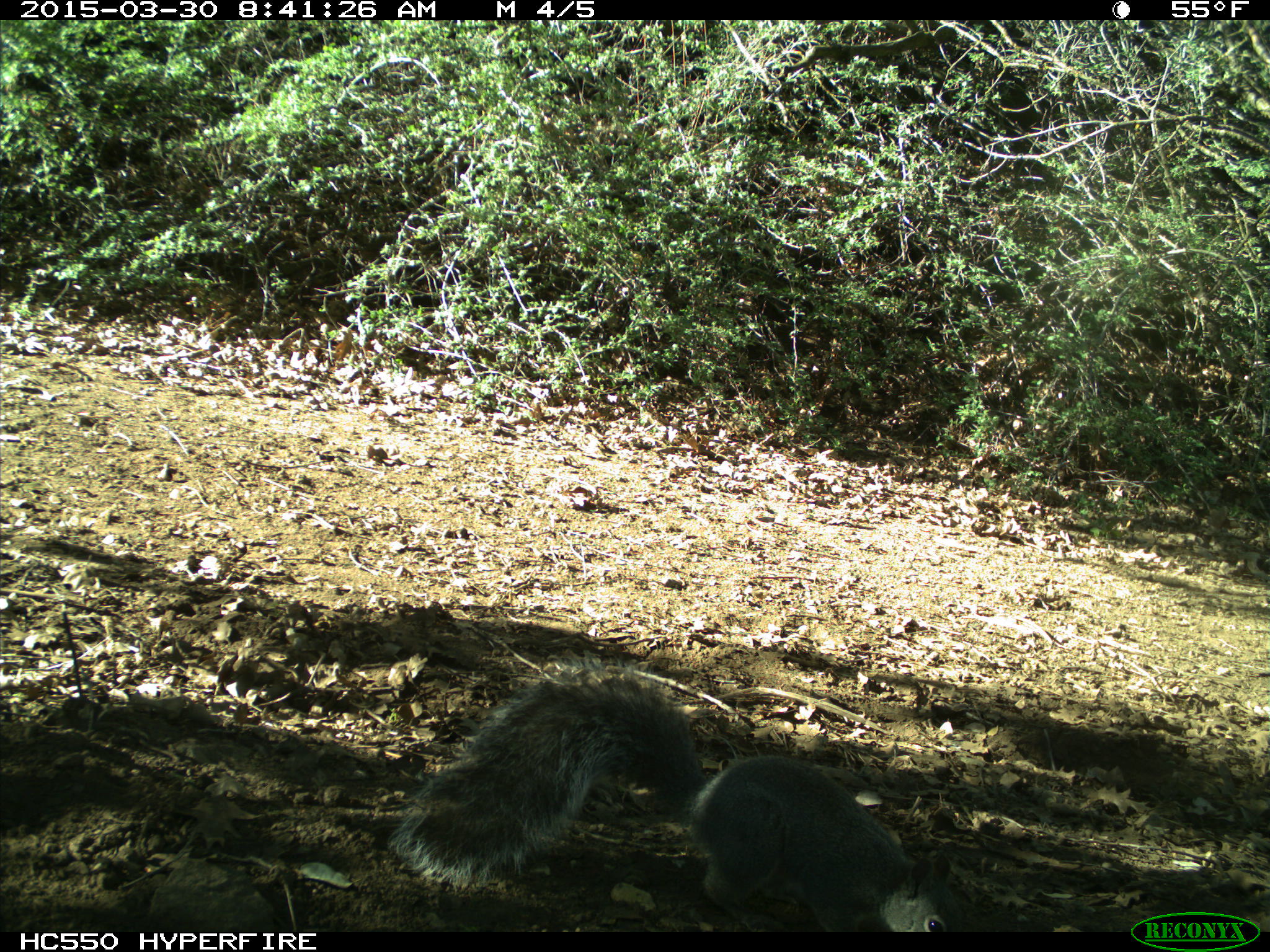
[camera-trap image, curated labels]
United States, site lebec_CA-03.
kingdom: Animalia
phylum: Chordata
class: Mammalia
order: Rodentia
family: Sciuridae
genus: Sciurus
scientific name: Sciurus carolinensis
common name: eastern gray squirrel